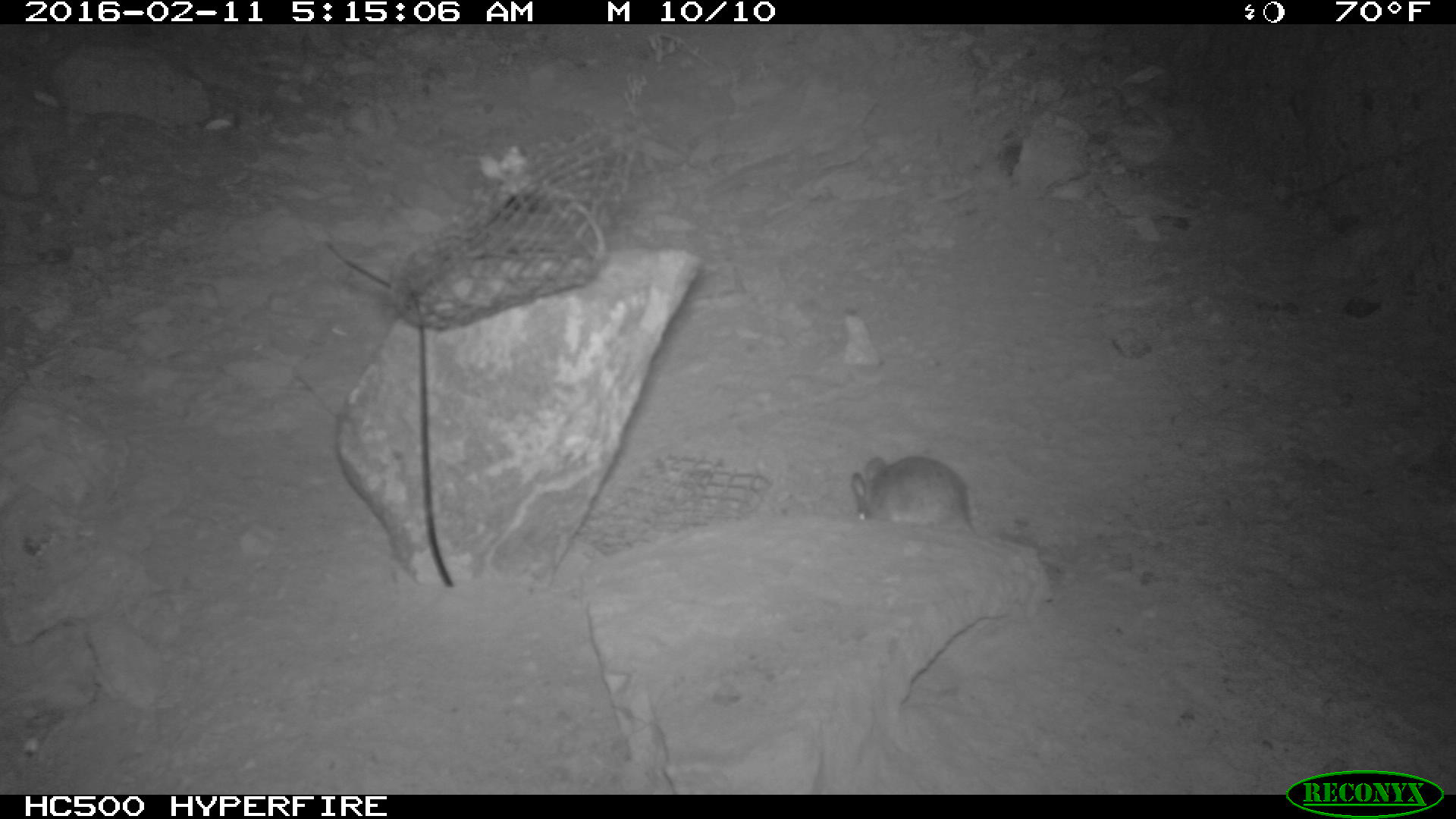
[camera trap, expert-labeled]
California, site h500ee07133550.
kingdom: Animalia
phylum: Chordata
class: Mammalia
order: Rodentia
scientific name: Rodentia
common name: rodent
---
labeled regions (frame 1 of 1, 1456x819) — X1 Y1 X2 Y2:
rodent: 850 456 979 537